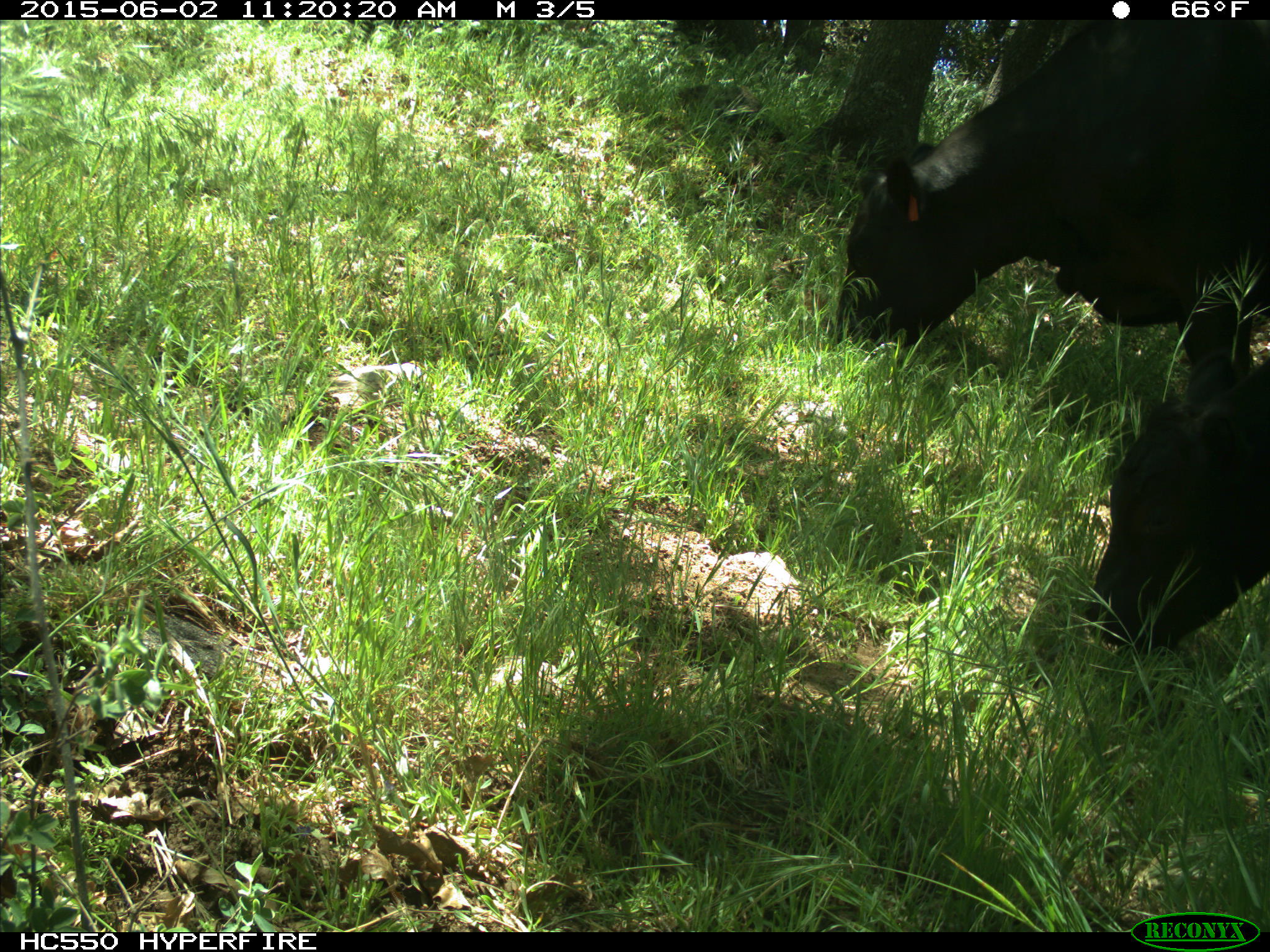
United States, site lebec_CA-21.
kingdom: Animalia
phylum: Chordata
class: Mammalia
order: Artiodactyla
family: Bovidae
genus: Bos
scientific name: Bos taurus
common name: domestic cow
Bos taurus (domestic cow).